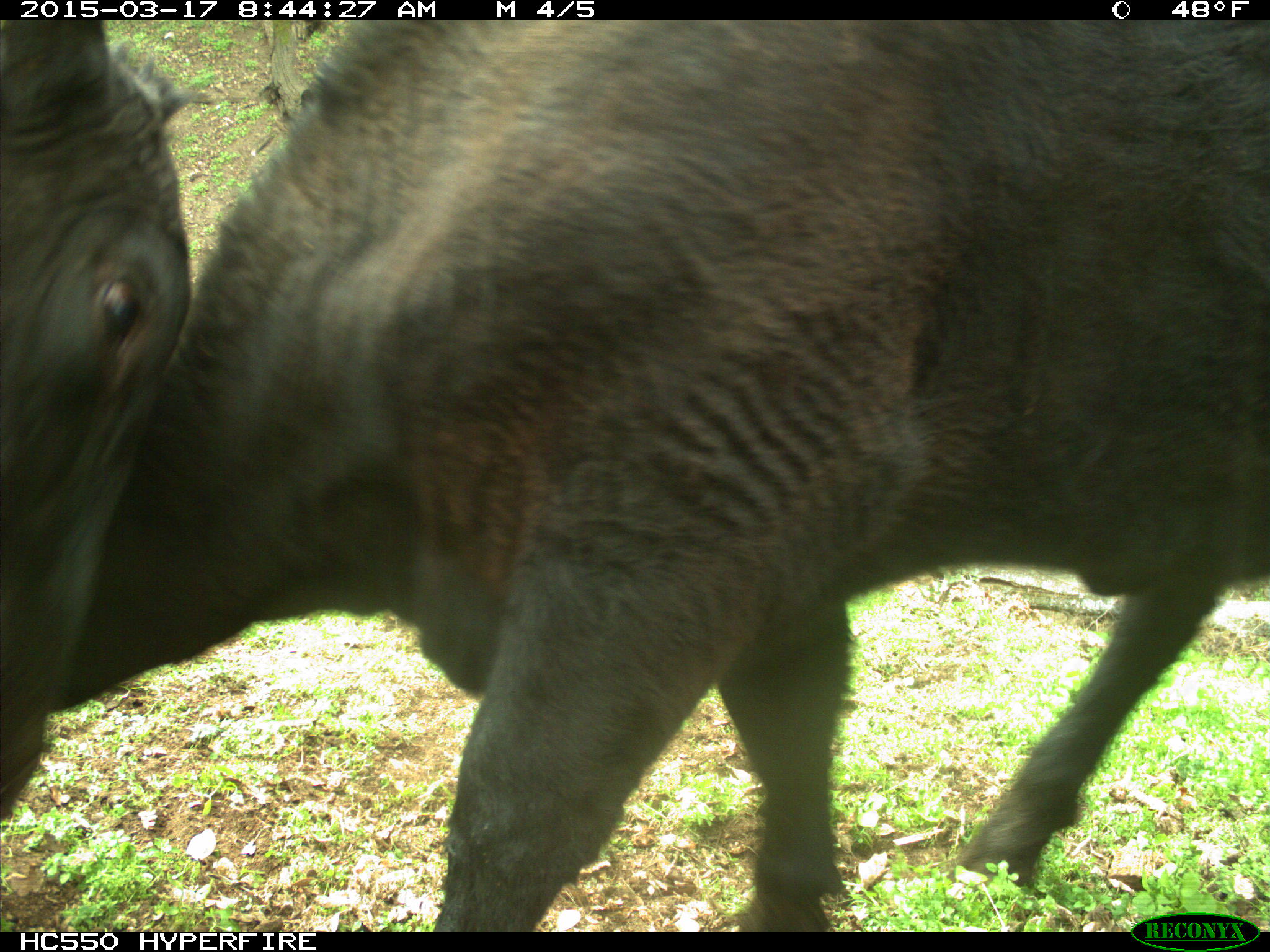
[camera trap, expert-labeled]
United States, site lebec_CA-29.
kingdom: Animalia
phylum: Chordata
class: Mammalia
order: Artiodactyla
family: Bovidae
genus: Bos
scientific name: Bos taurus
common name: domestic cow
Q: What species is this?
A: Bos taurus (domestic cow).